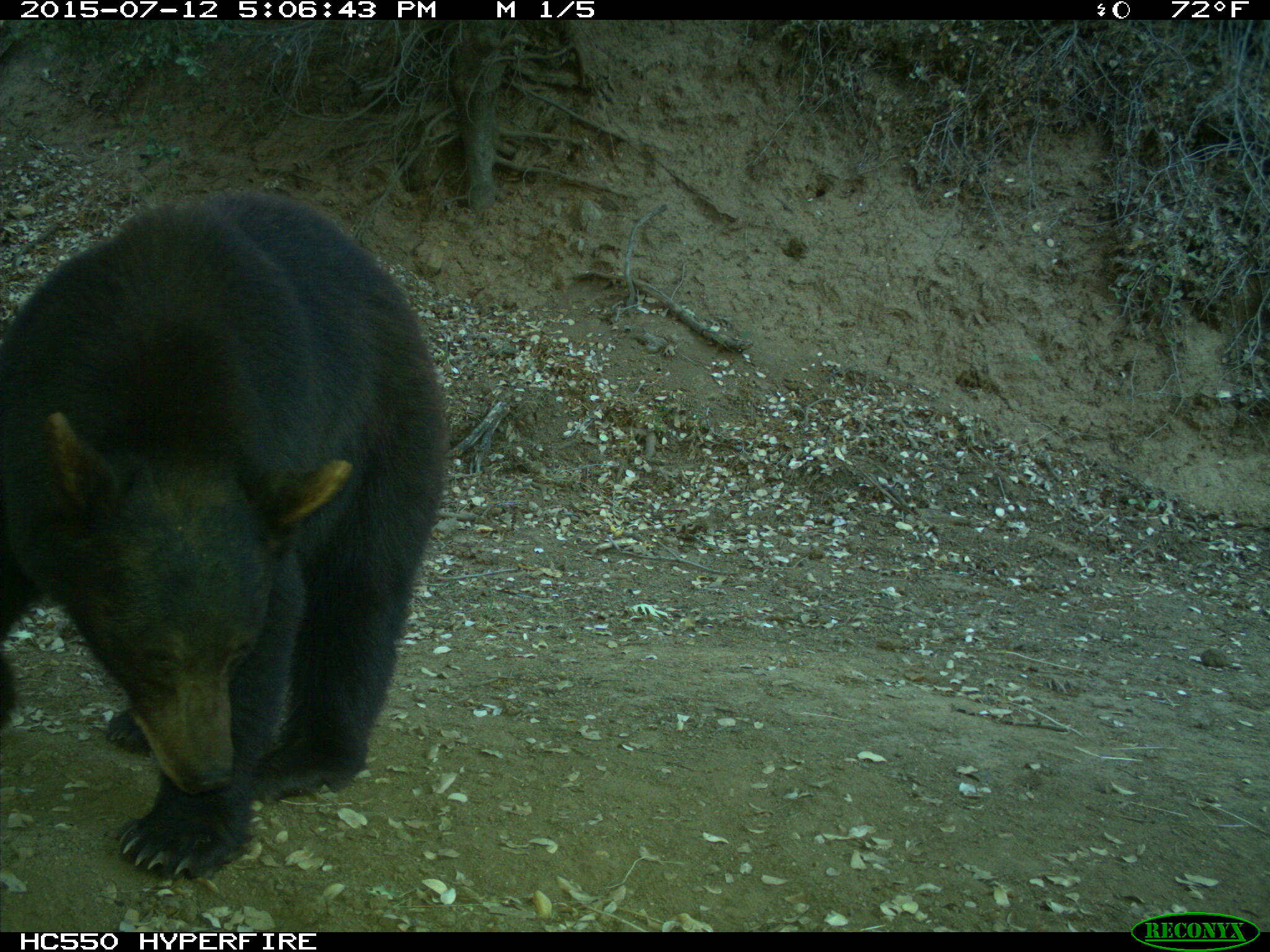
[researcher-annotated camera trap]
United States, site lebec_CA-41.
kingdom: Animalia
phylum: Chordata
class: Mammalia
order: Carnivora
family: Ursidae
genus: Ursus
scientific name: Ursus americanus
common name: american black bear